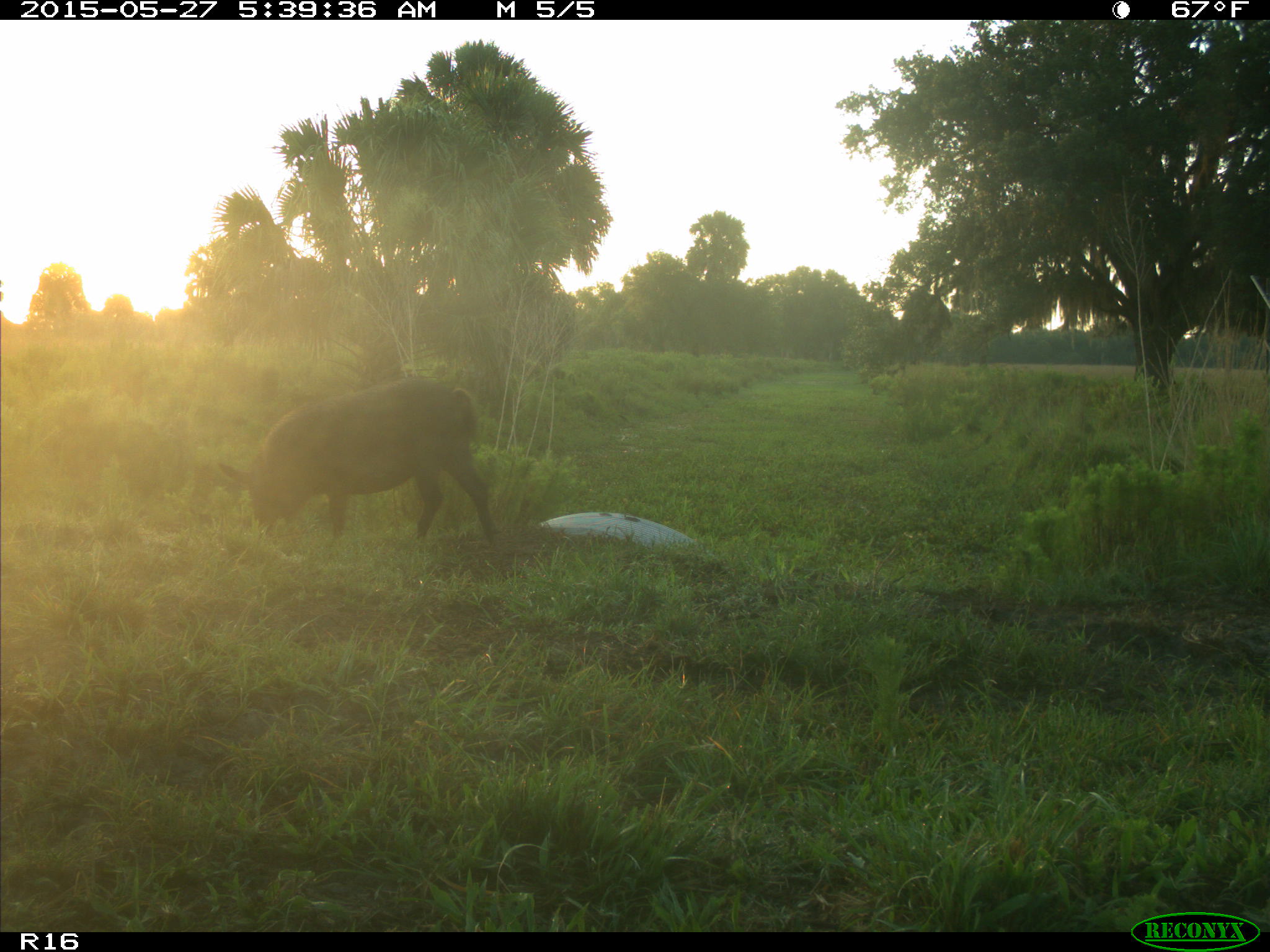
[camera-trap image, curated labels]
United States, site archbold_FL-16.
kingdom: Animalia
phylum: Chordata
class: Mammalia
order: Artiodactyla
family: Suidae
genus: Sus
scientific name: Sus scrofa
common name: wild boar